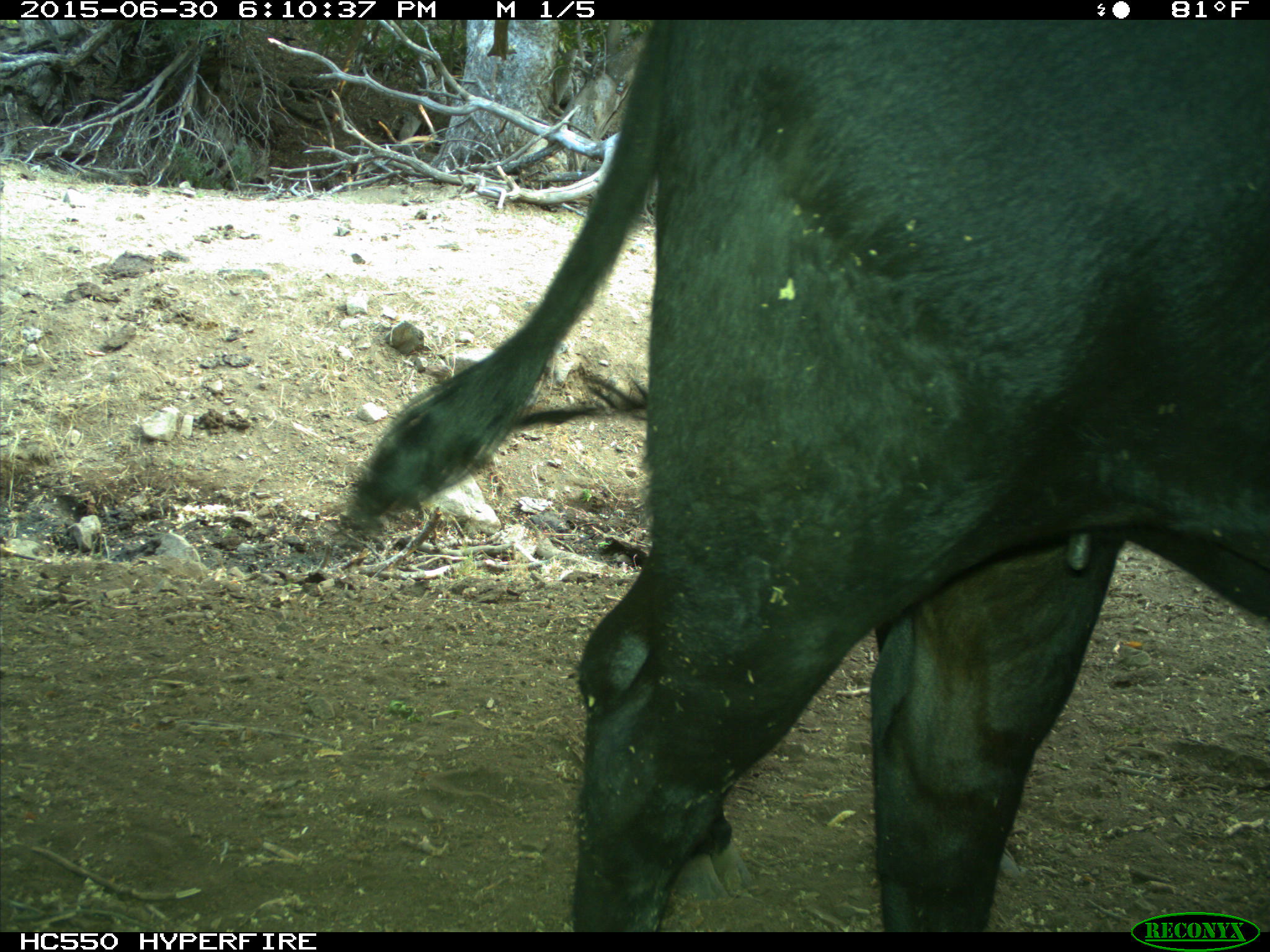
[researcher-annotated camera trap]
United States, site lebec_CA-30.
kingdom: Animalia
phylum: Chordata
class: Mammalia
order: Artiodactyla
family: Bovidae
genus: Bos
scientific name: Bos taurus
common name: domestic cow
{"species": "Bos taurus (domestic cow)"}